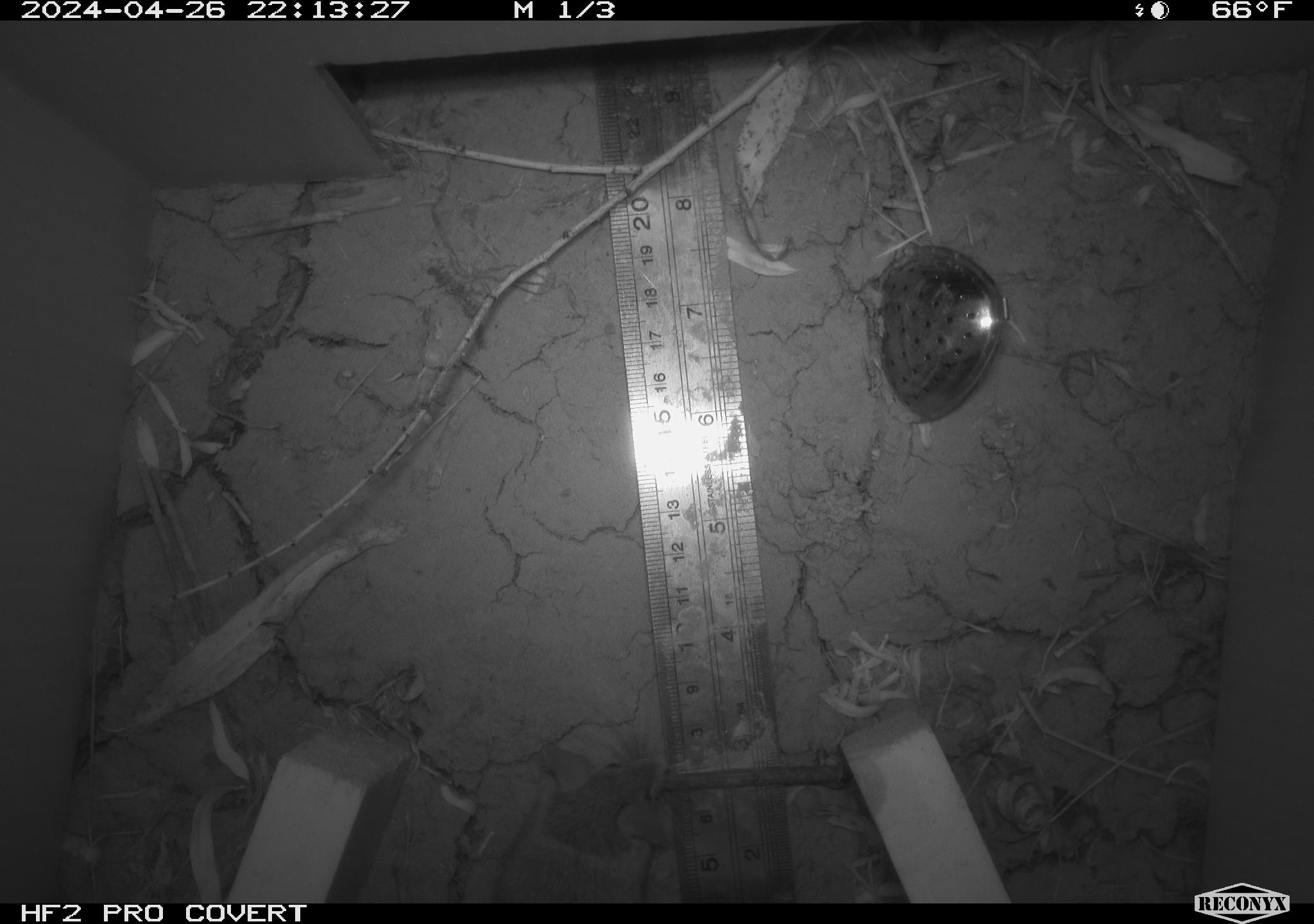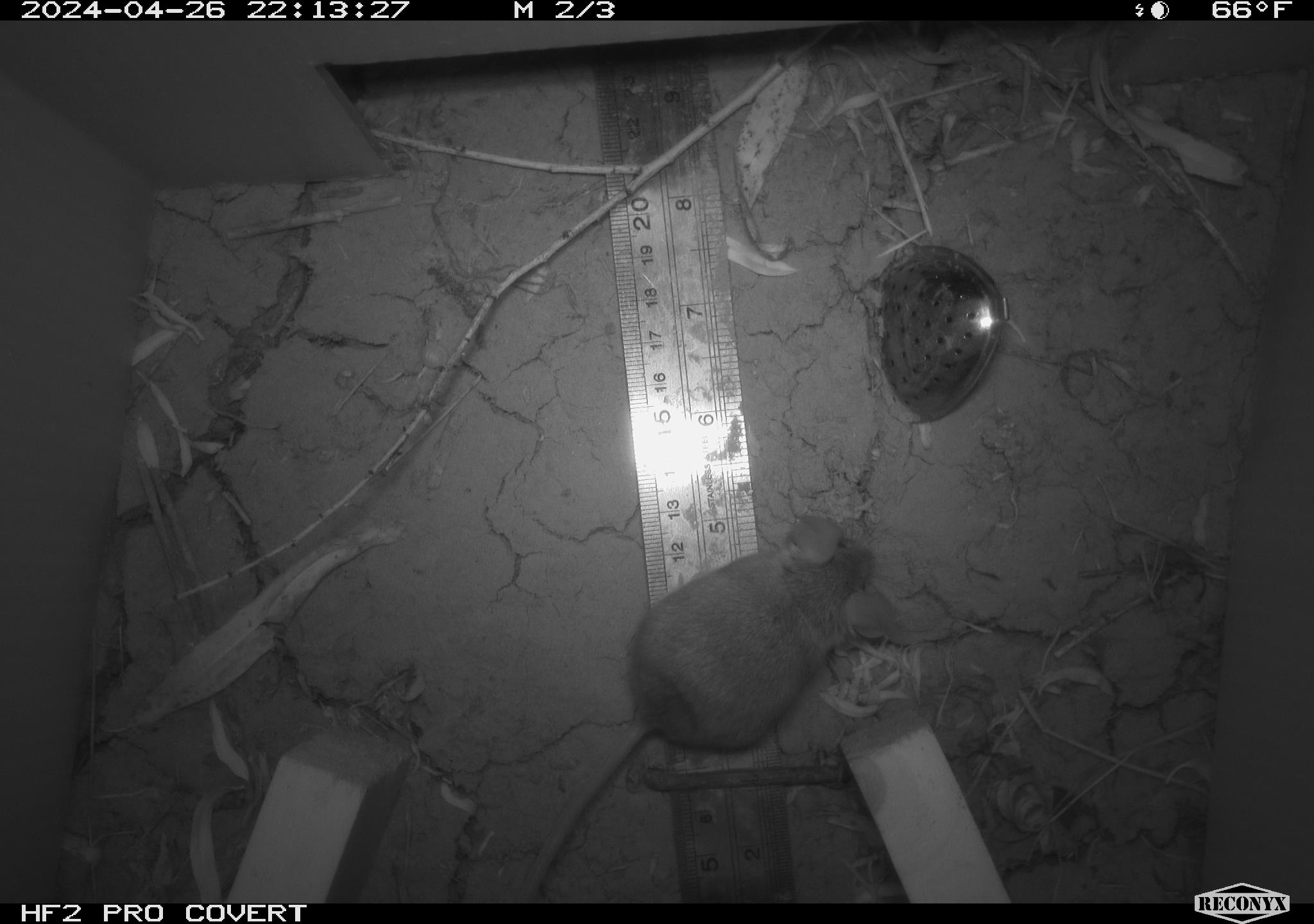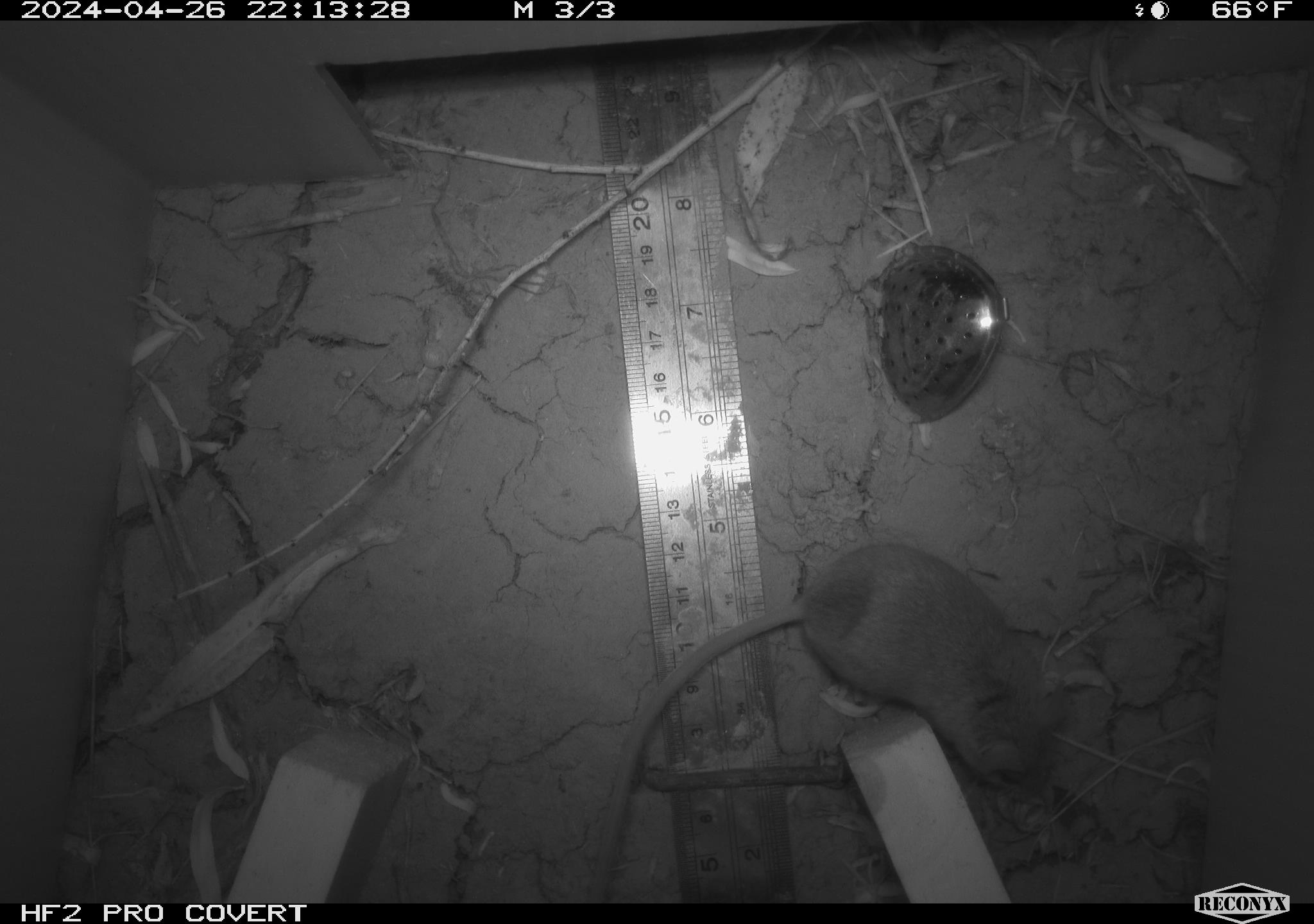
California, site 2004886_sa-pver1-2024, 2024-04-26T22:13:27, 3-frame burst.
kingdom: Animalia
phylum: Chordata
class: Mammalia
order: Rodentia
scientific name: Rodentia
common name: mouse species